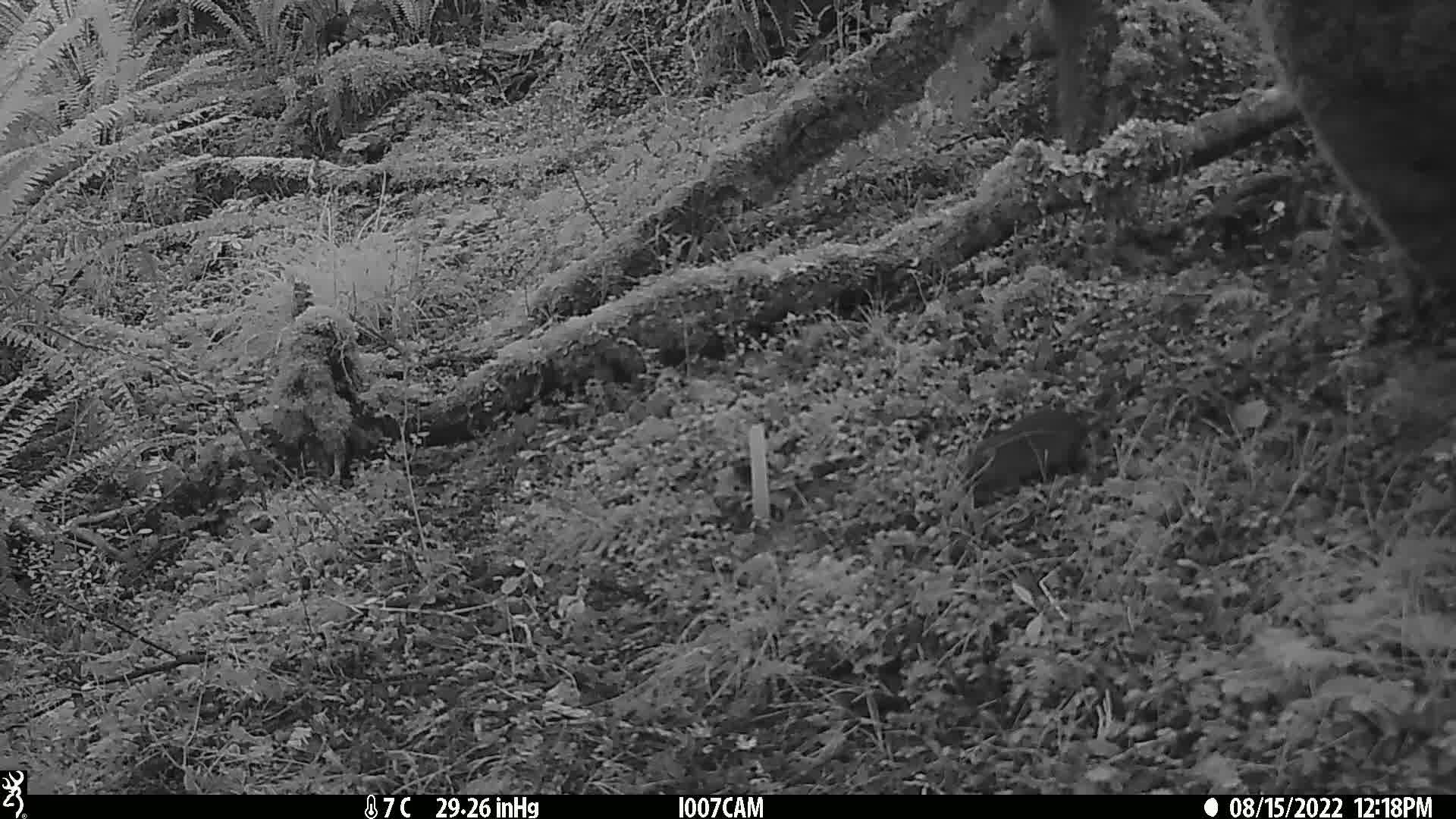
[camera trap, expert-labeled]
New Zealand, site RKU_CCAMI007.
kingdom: Animalia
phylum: Chordata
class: Mammalia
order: Rodentia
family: Muridae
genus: Rattus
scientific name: Rattus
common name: rat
Rat (Rattus).